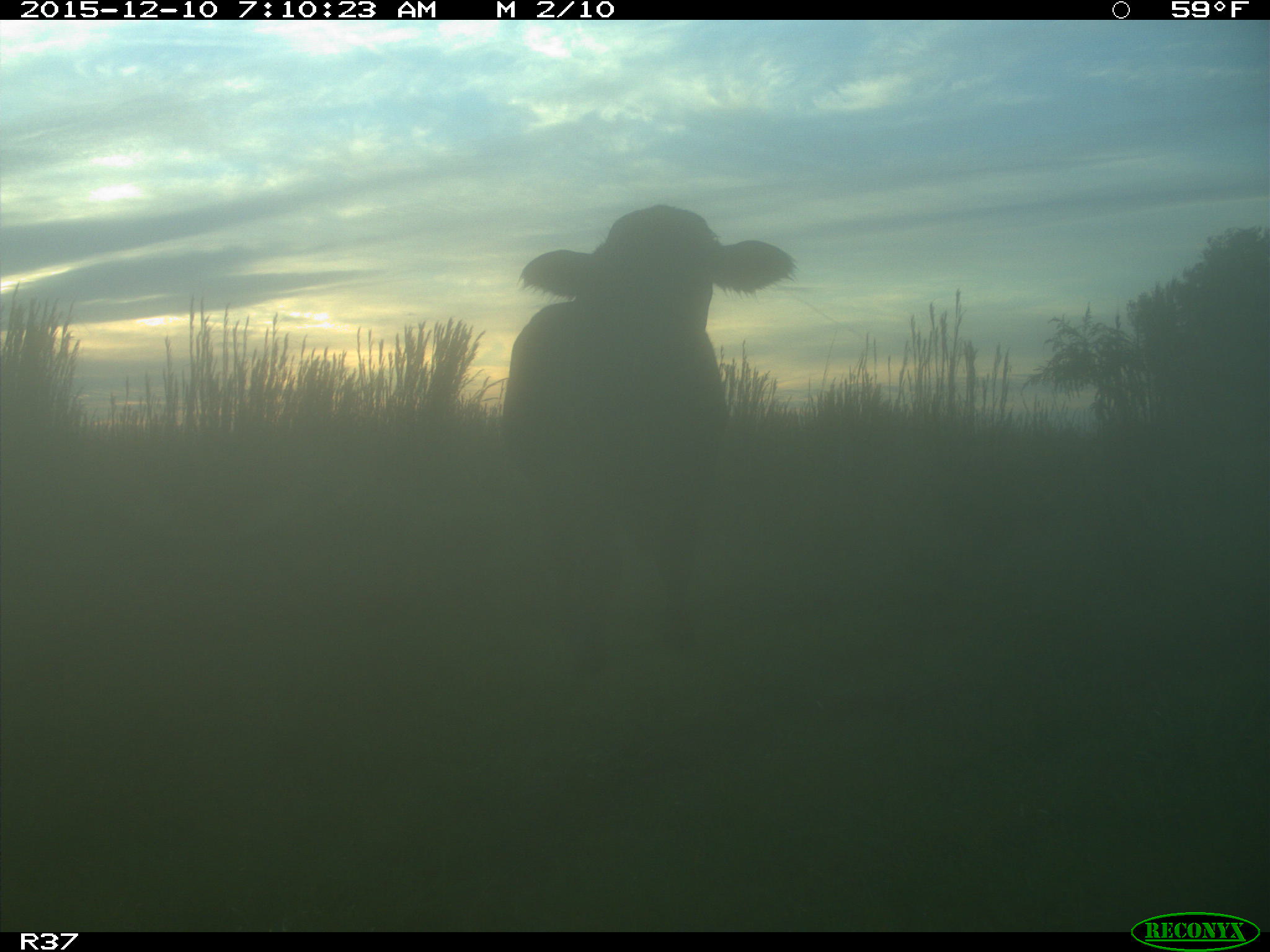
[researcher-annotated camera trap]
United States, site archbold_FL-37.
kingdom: Animalia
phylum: Chordata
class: Mammalia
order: Artiodactyla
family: Bovidae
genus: Bos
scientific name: Bos taurus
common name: domestic cow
Bos taurus (domestic cow).